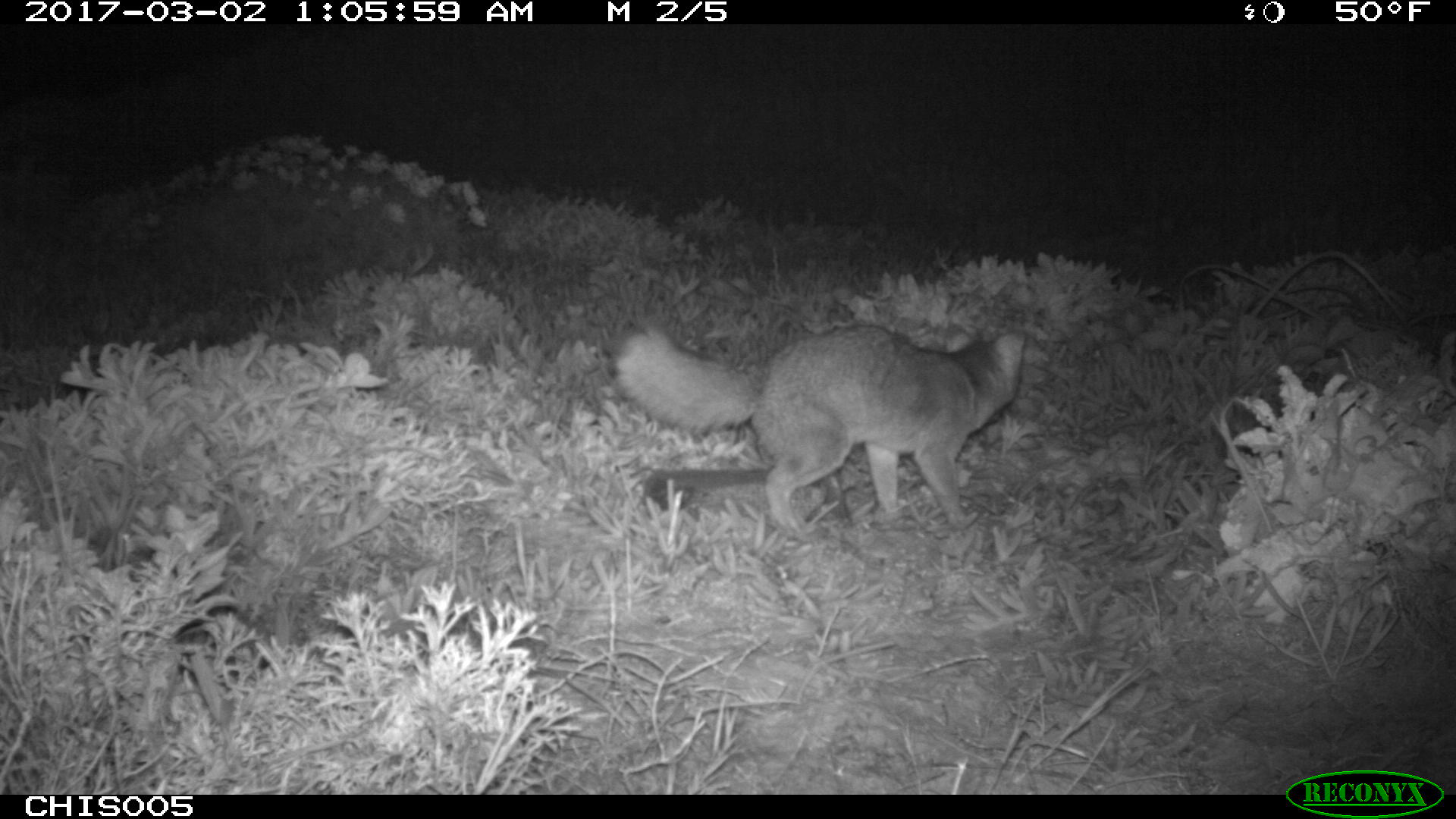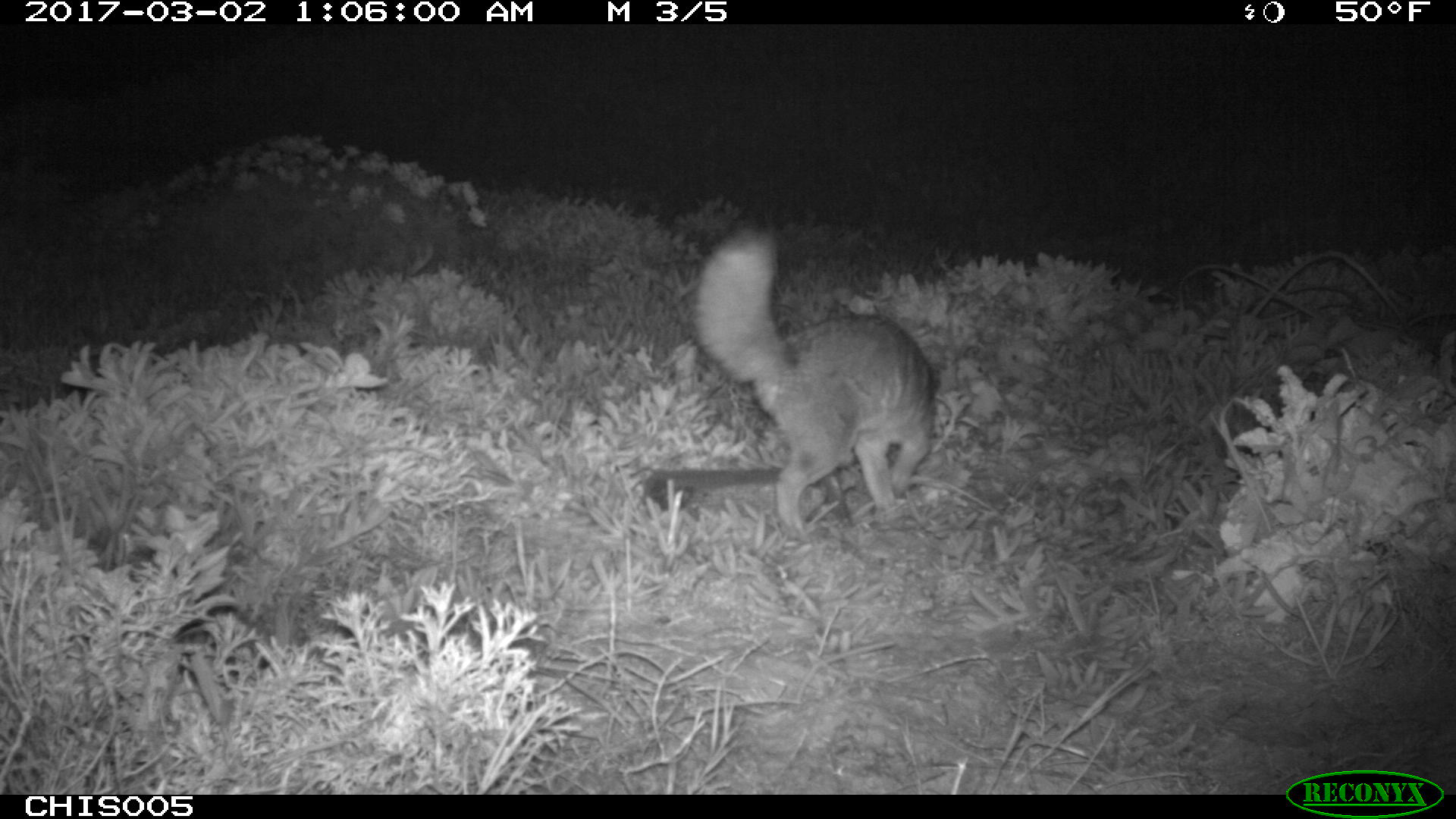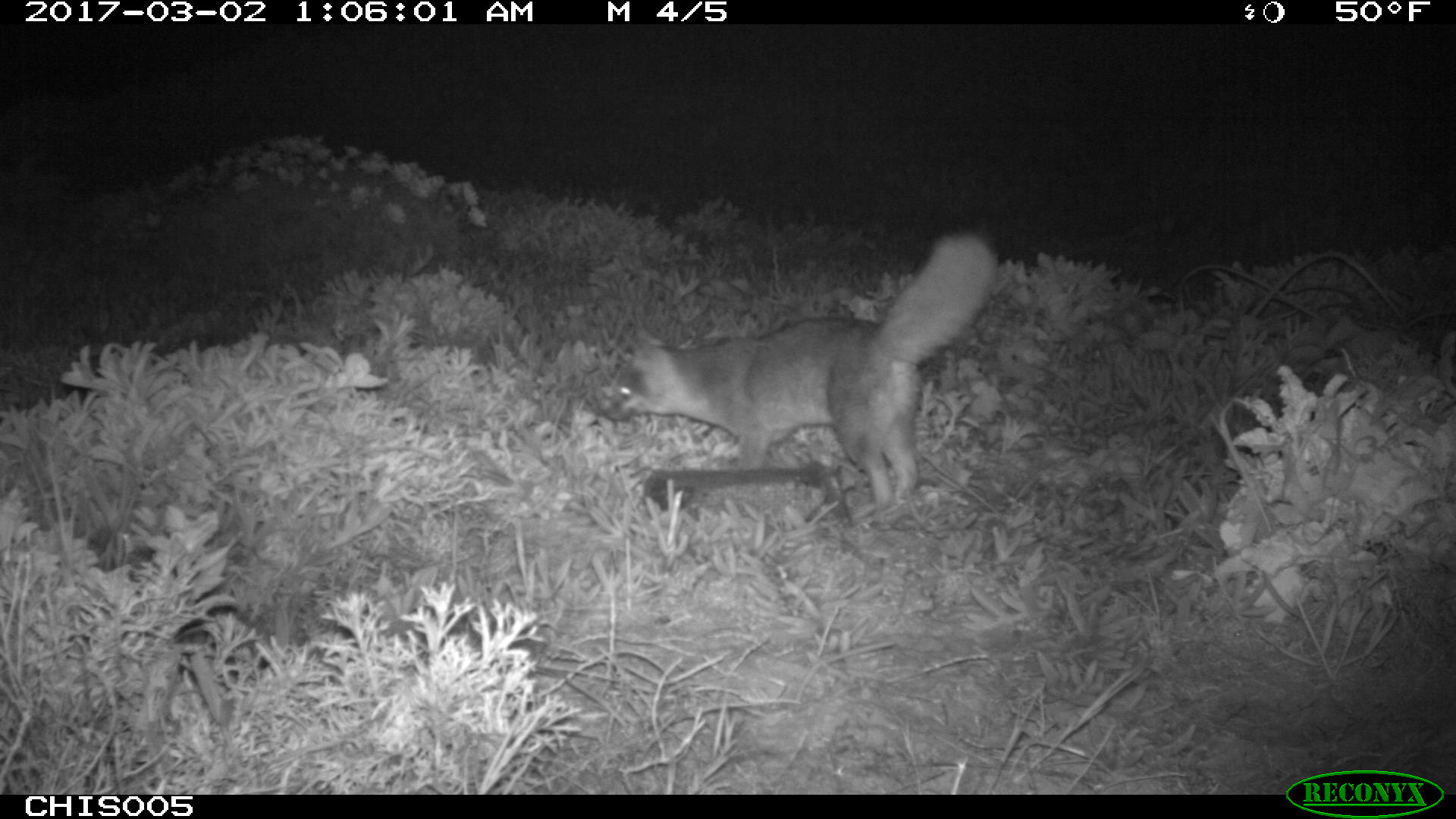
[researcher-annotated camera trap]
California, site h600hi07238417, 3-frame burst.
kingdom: Animalia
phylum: Chordata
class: Mammalia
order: Carnivora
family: Canidae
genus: Urocyon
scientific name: Urocyon littoralis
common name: island fox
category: fox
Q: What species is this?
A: Fox (island fox) (Urocyon littoralis).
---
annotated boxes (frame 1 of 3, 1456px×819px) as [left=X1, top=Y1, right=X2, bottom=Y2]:
fox: [left=610, top=322, right=1023, bottom=538]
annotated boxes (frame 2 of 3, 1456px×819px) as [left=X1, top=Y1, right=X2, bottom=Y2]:
fox: [left=689, top=225, right=934, bottom=538]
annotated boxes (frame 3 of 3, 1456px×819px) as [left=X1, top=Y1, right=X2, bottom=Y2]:
fox: [left=600, top=228, right=999, bottom=512]